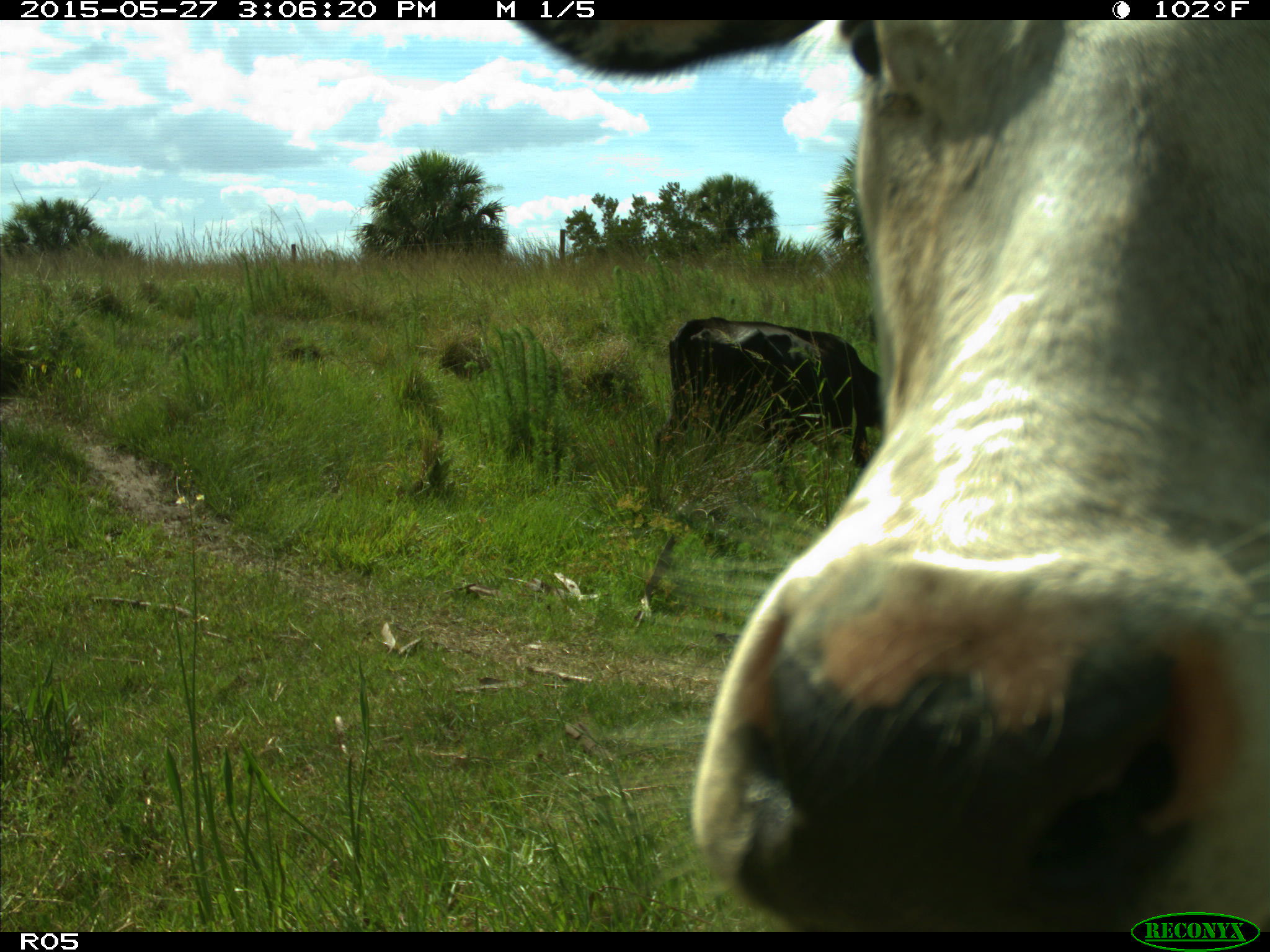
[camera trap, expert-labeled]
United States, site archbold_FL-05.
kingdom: Animalia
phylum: Chordata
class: Mammalia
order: Artiodactyla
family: Bovidae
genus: Bos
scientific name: Bos taurus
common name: domestic cow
Bos taurus (domestic cow).